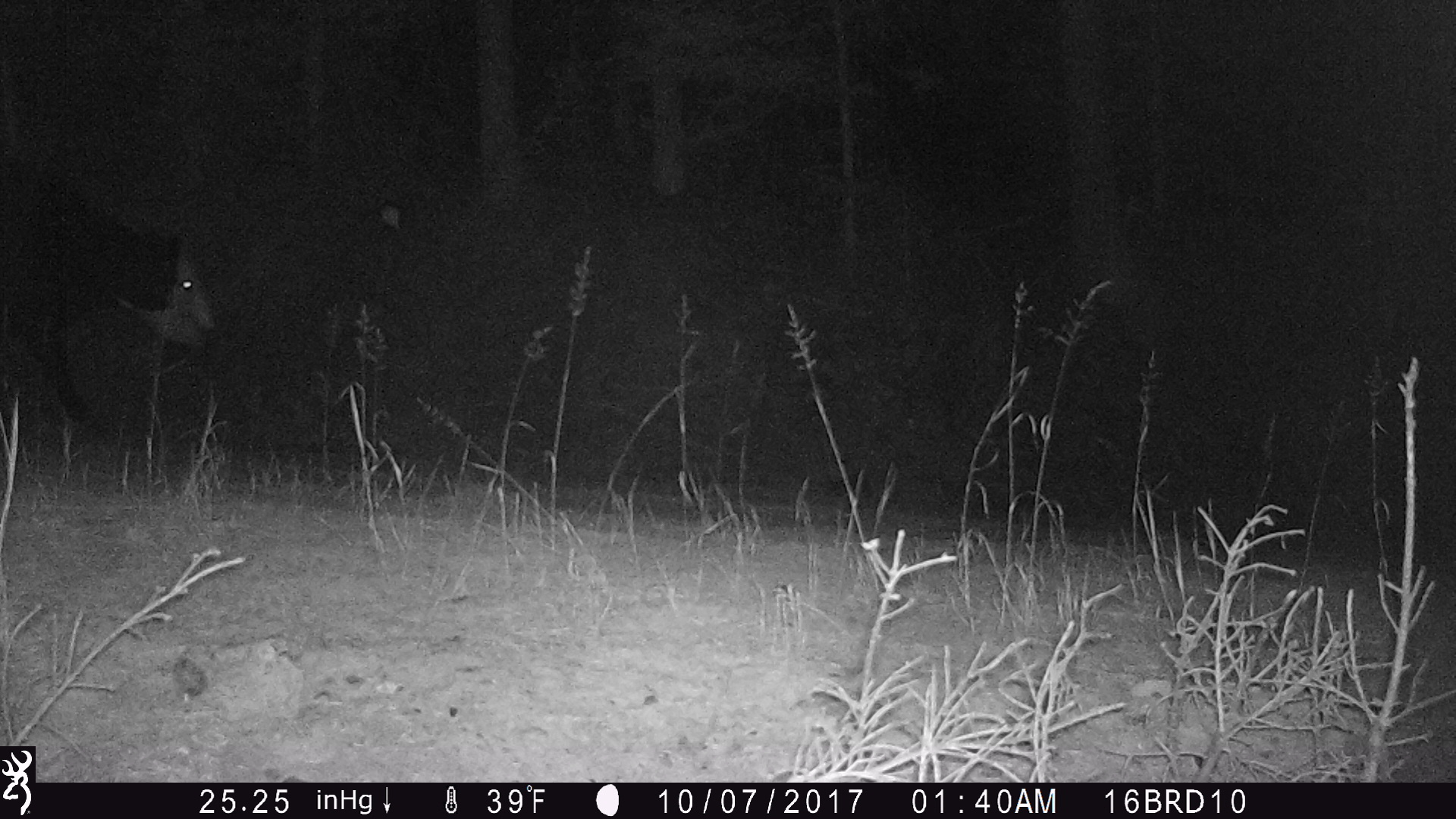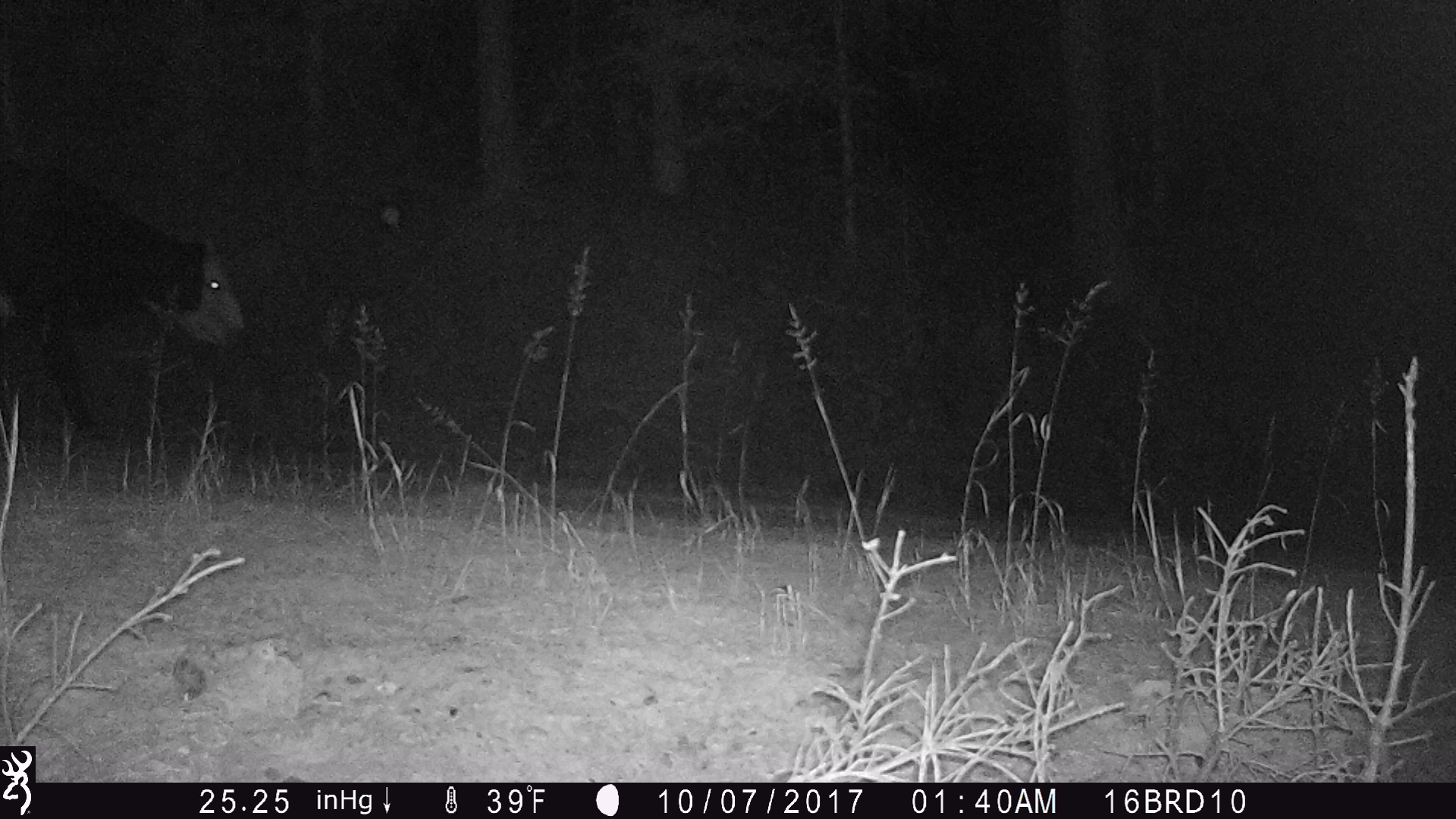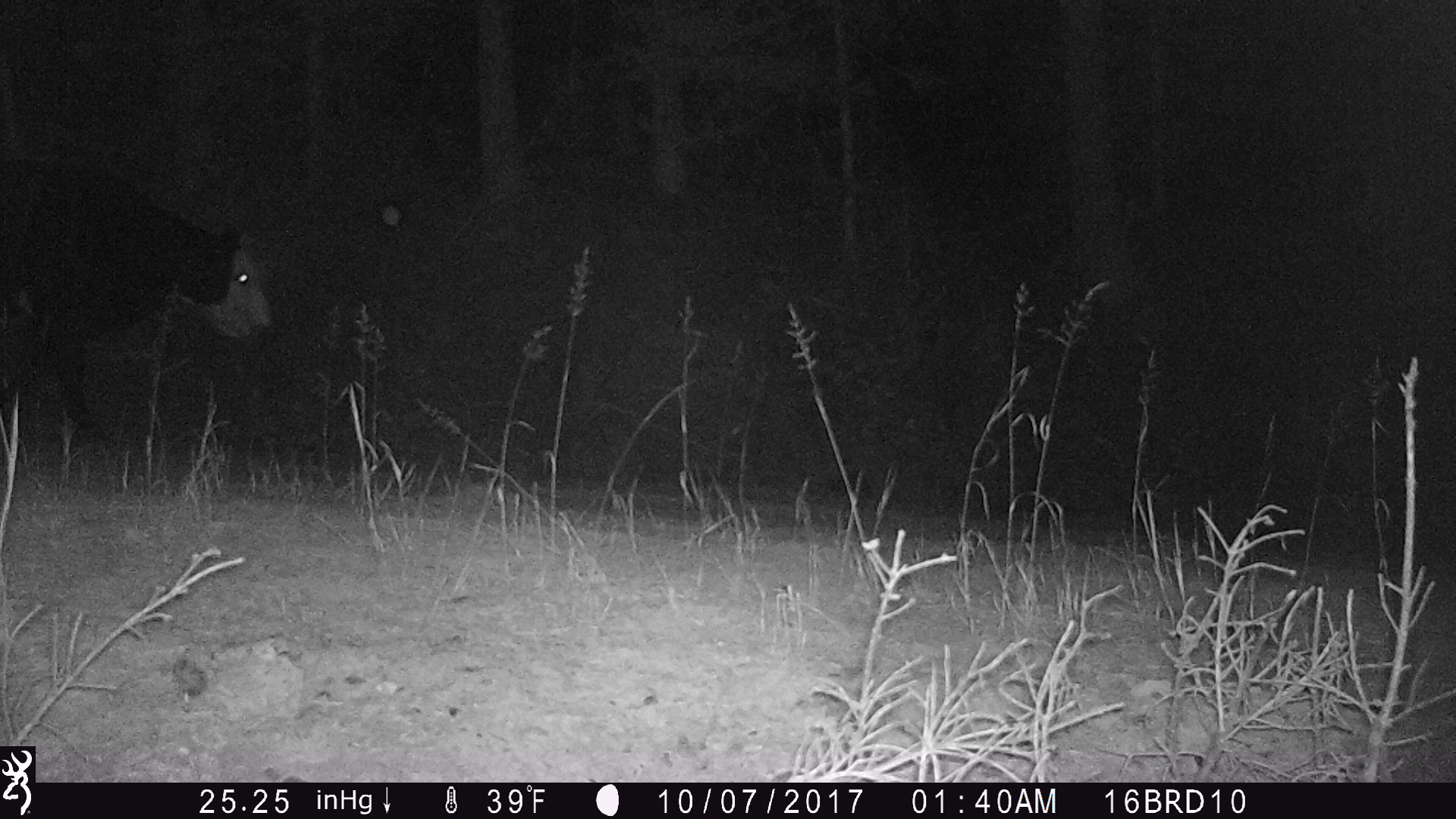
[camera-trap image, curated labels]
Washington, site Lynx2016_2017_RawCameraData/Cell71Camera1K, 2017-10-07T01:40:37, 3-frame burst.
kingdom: Animalia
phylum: Chordata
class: Mammalia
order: Artiodactyla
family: Bovidae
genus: Bos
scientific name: Bos taurus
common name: domestic cattle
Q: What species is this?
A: Domestic cattle (Bos taurus).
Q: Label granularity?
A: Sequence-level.